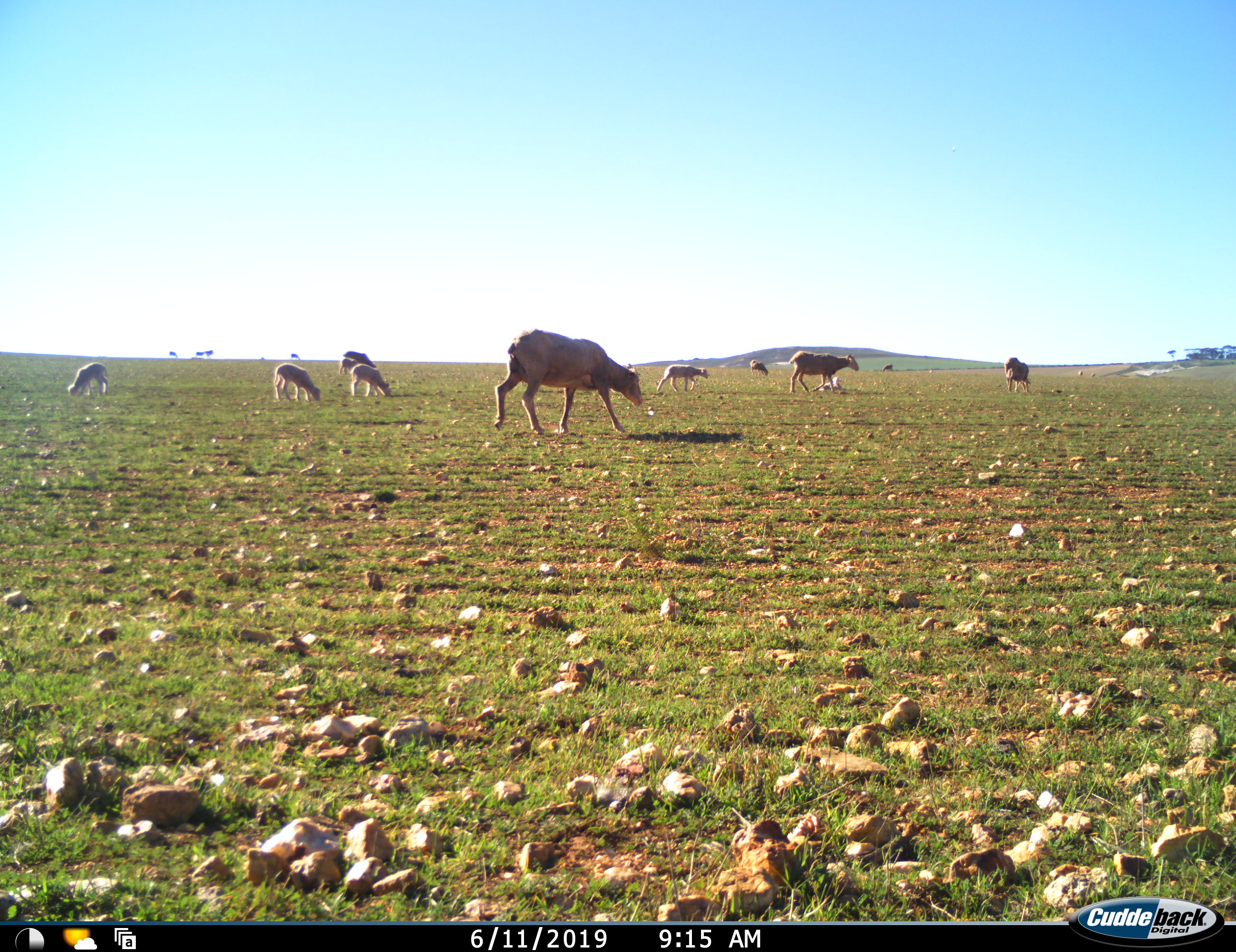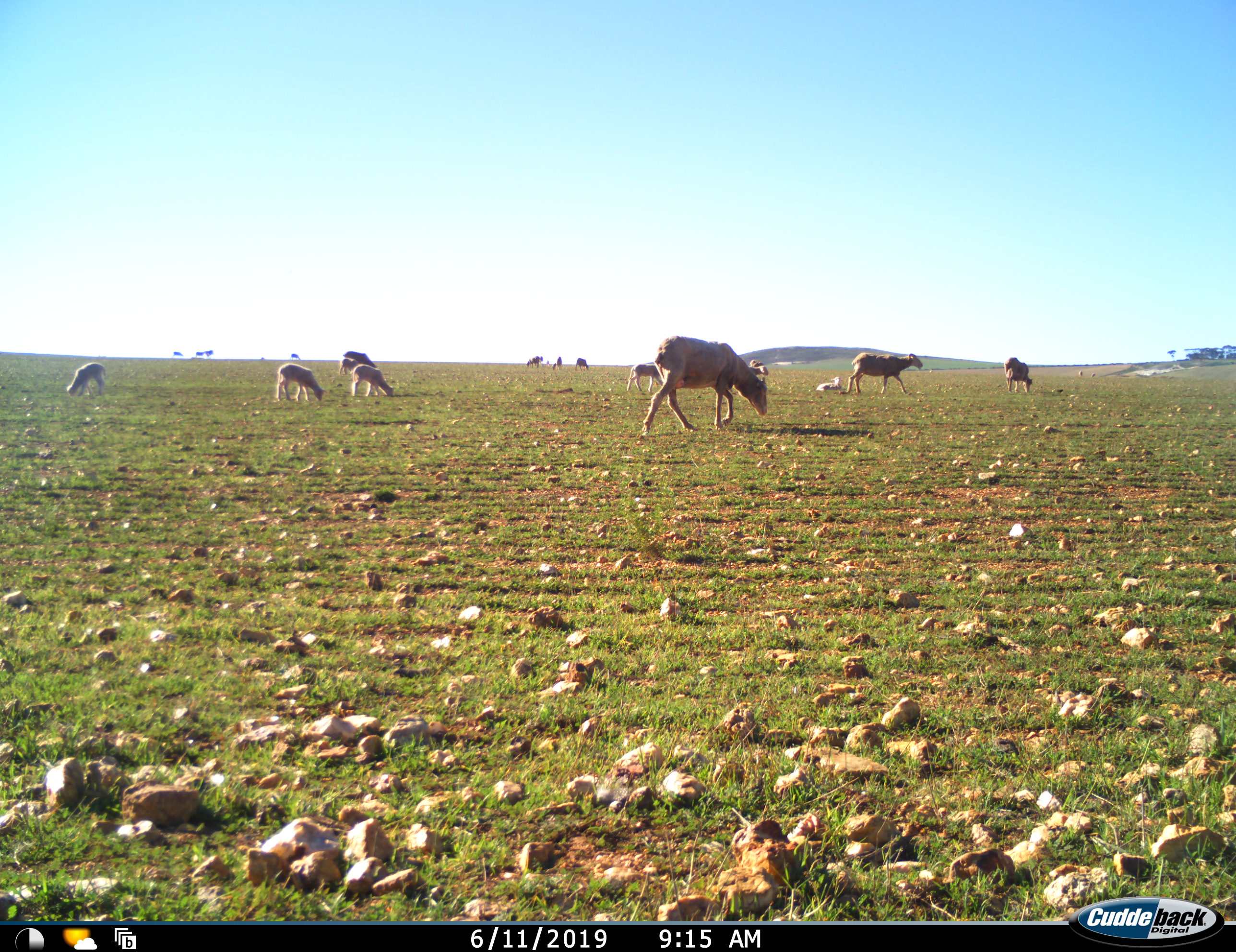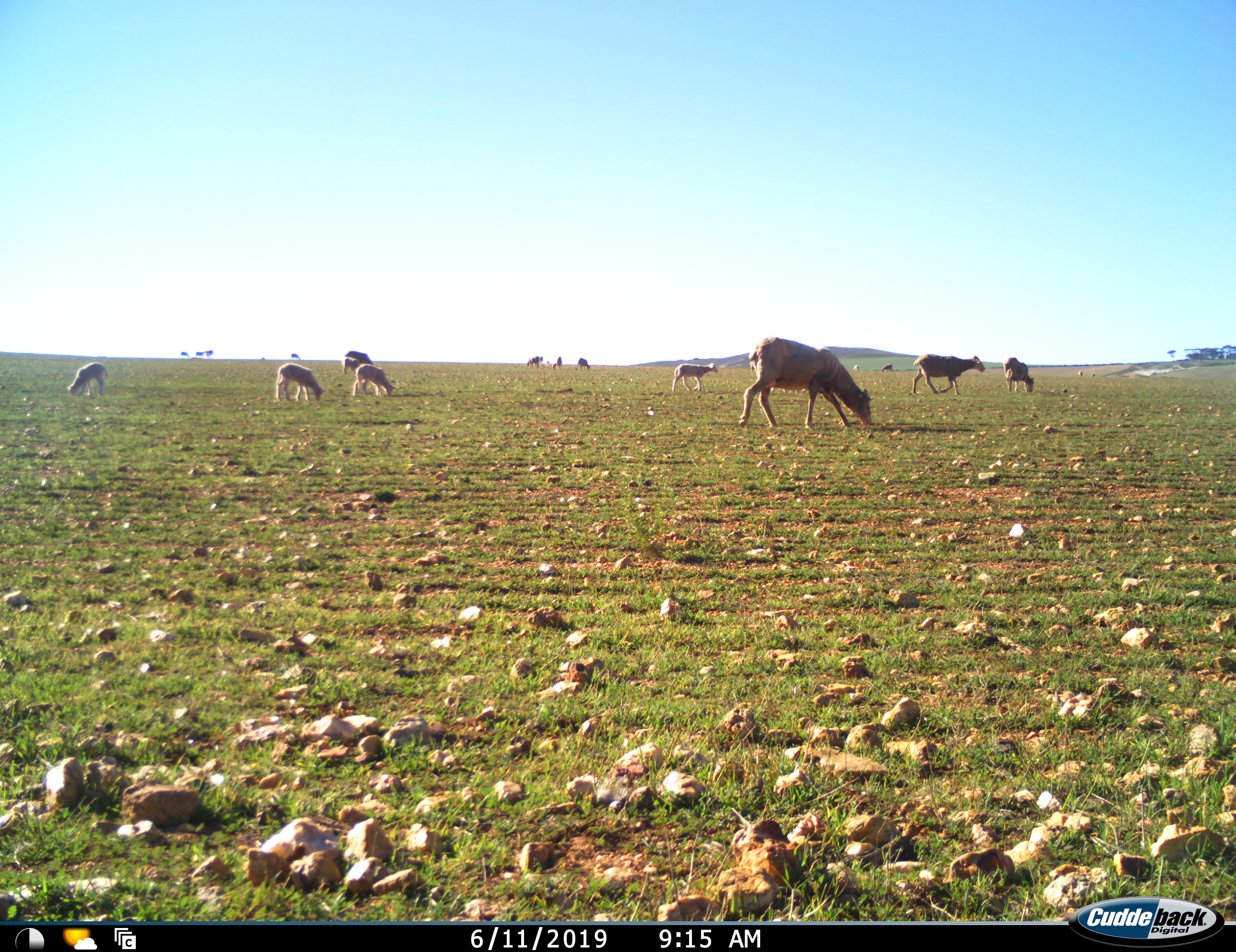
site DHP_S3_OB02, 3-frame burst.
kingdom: Animalia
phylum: Chordata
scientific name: Vertebrata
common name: domestic animal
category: domesticanimal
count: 11-50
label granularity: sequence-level